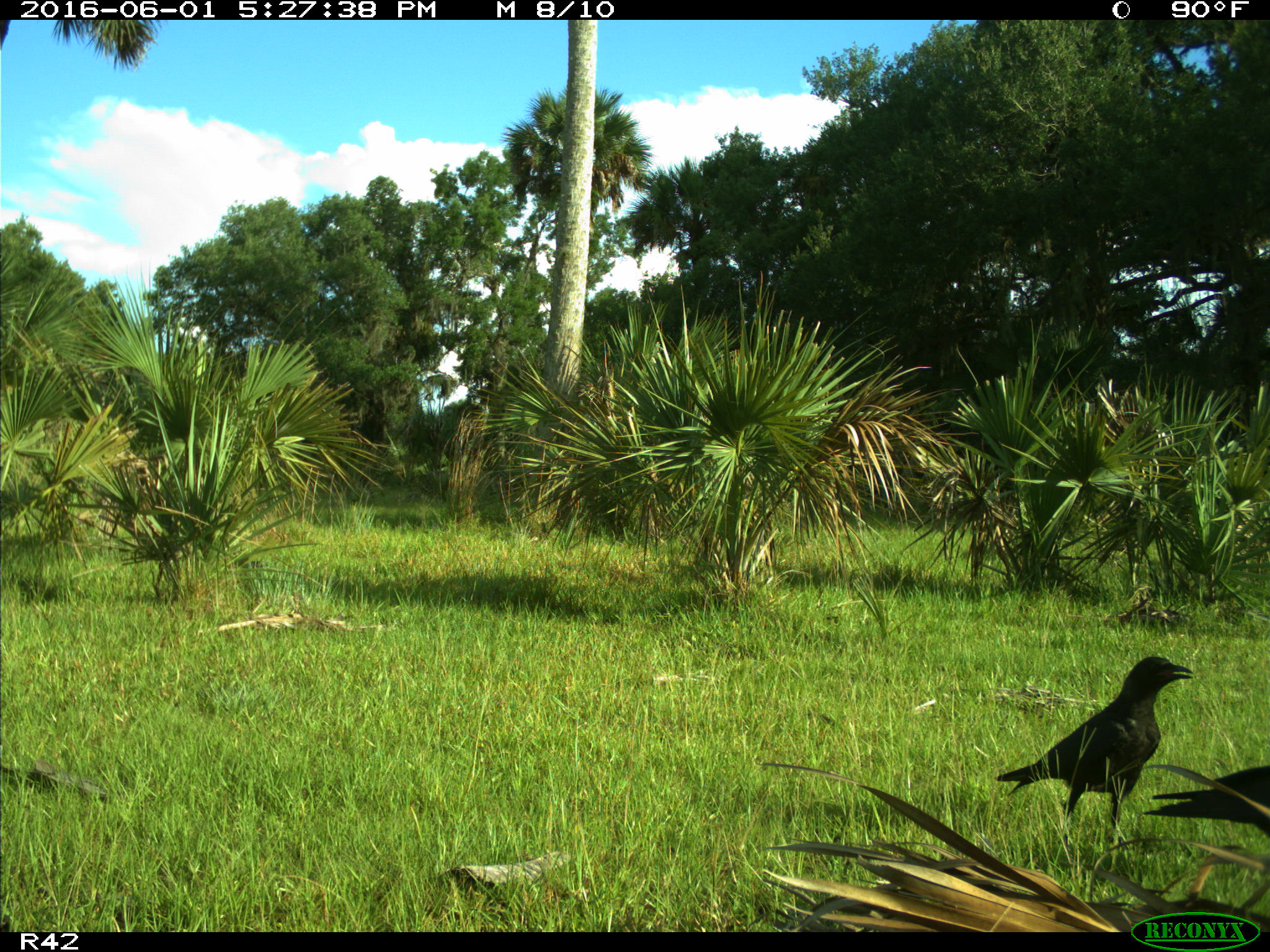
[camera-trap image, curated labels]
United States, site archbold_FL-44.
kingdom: Animalia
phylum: Chordata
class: Aves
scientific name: Aves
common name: birds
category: unidentified bird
Unidentified bird (birds) (Aves).